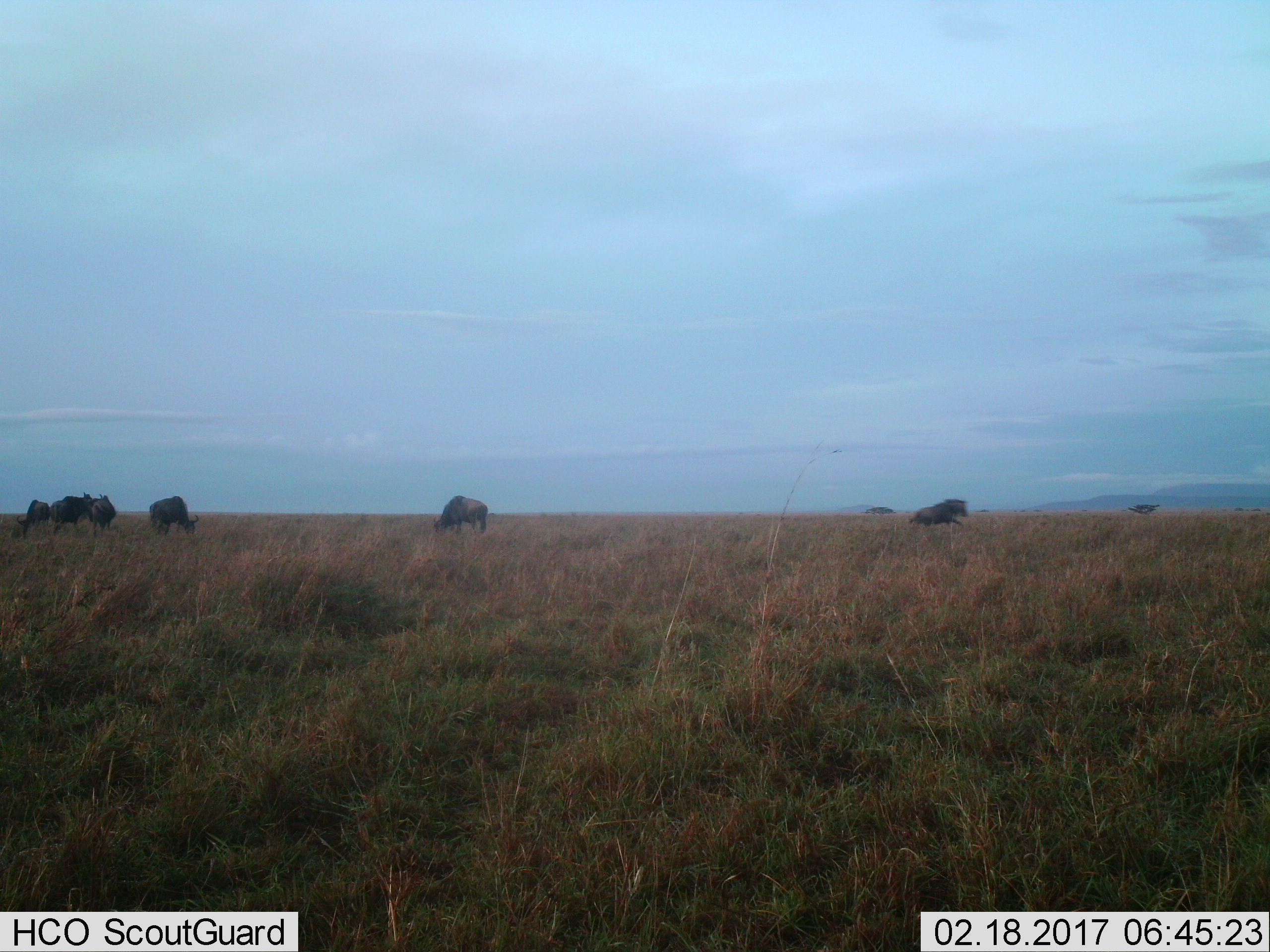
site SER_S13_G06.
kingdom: Animalia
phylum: Chordata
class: Mammalia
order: Artiodactyla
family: Bovidae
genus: Connochaetes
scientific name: Connochaetes taurinus taurinus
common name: blue wildebeest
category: wildebeestblue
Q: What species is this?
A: Wildebeestblue (blue wildebeest) (Connochaetes taurinus taurinus).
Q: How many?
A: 6.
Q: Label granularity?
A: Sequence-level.